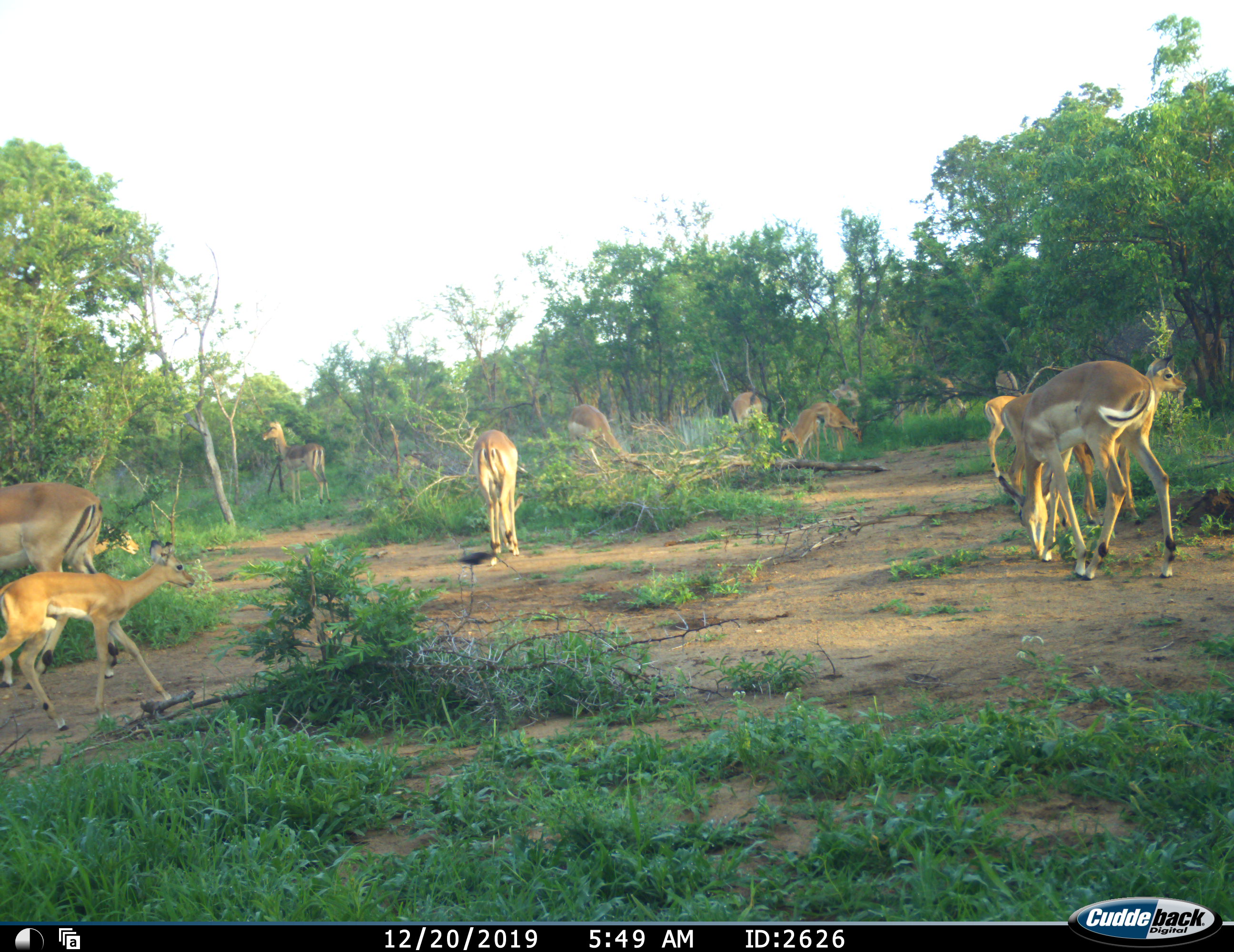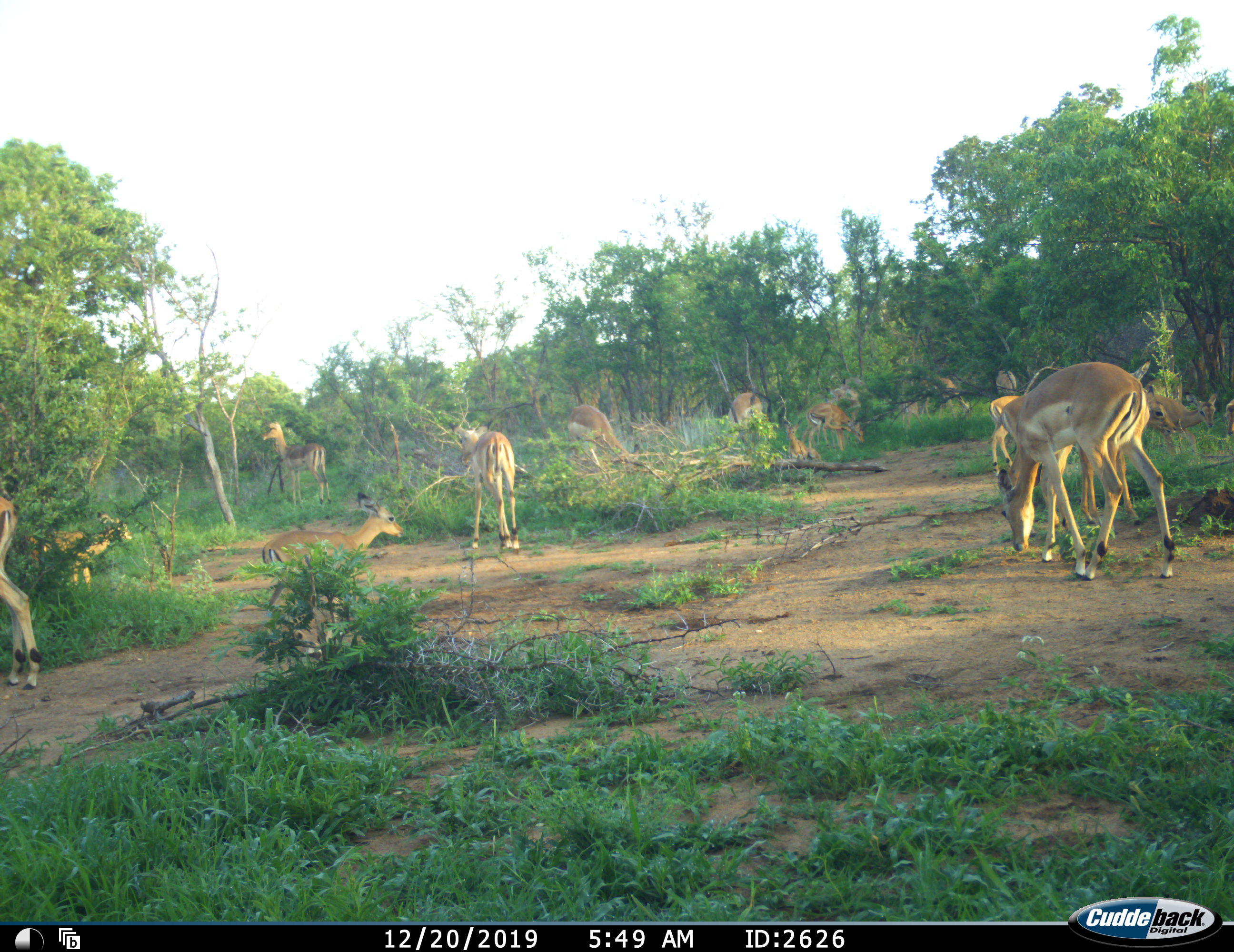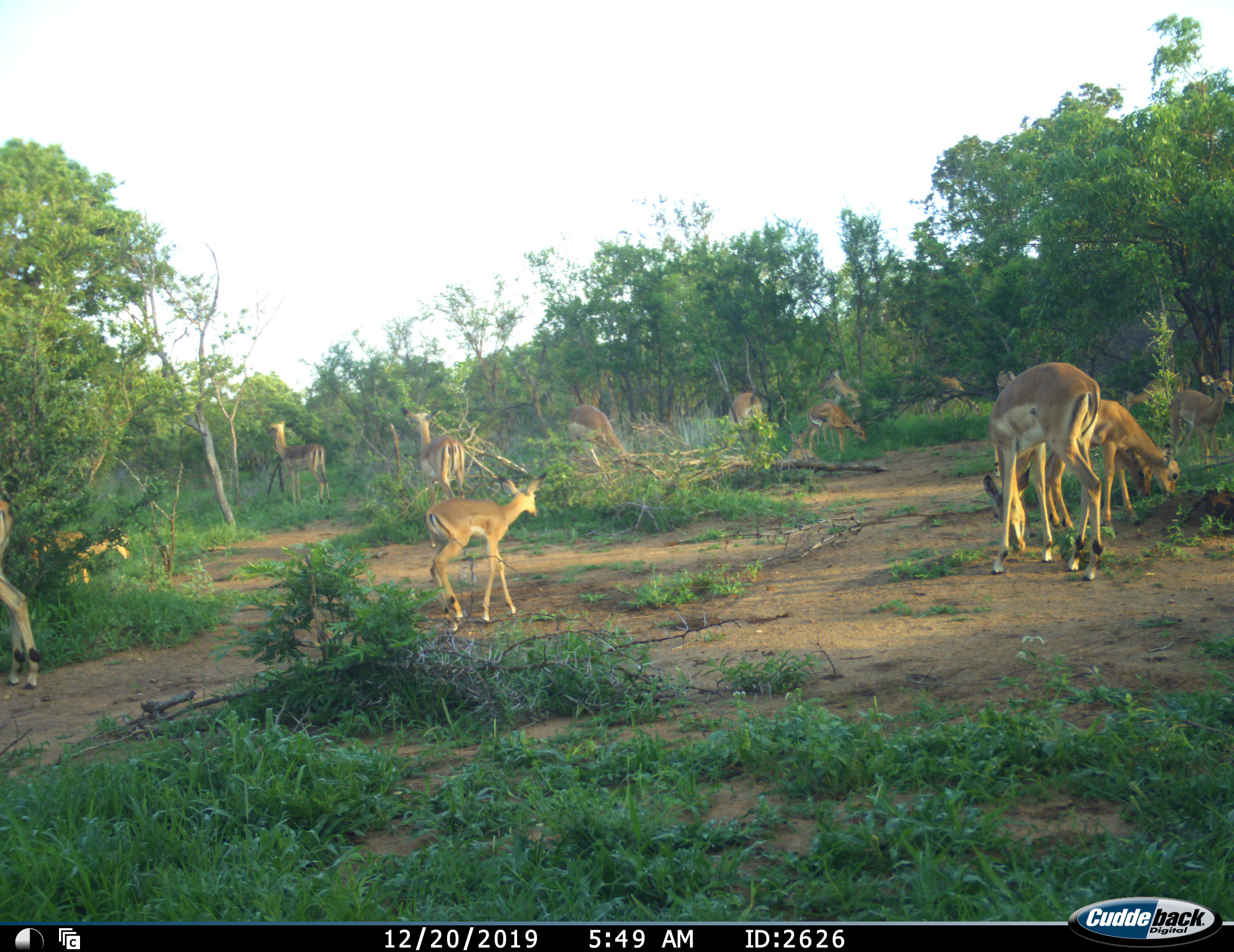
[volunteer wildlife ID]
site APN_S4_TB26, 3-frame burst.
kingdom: Animalia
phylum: Chordata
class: Mammalia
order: Artiodactyla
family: Bovidae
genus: Aepyceros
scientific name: Aepyceros melampus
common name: impala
Impala (Aepyceros melampus), count 11-50. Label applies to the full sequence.